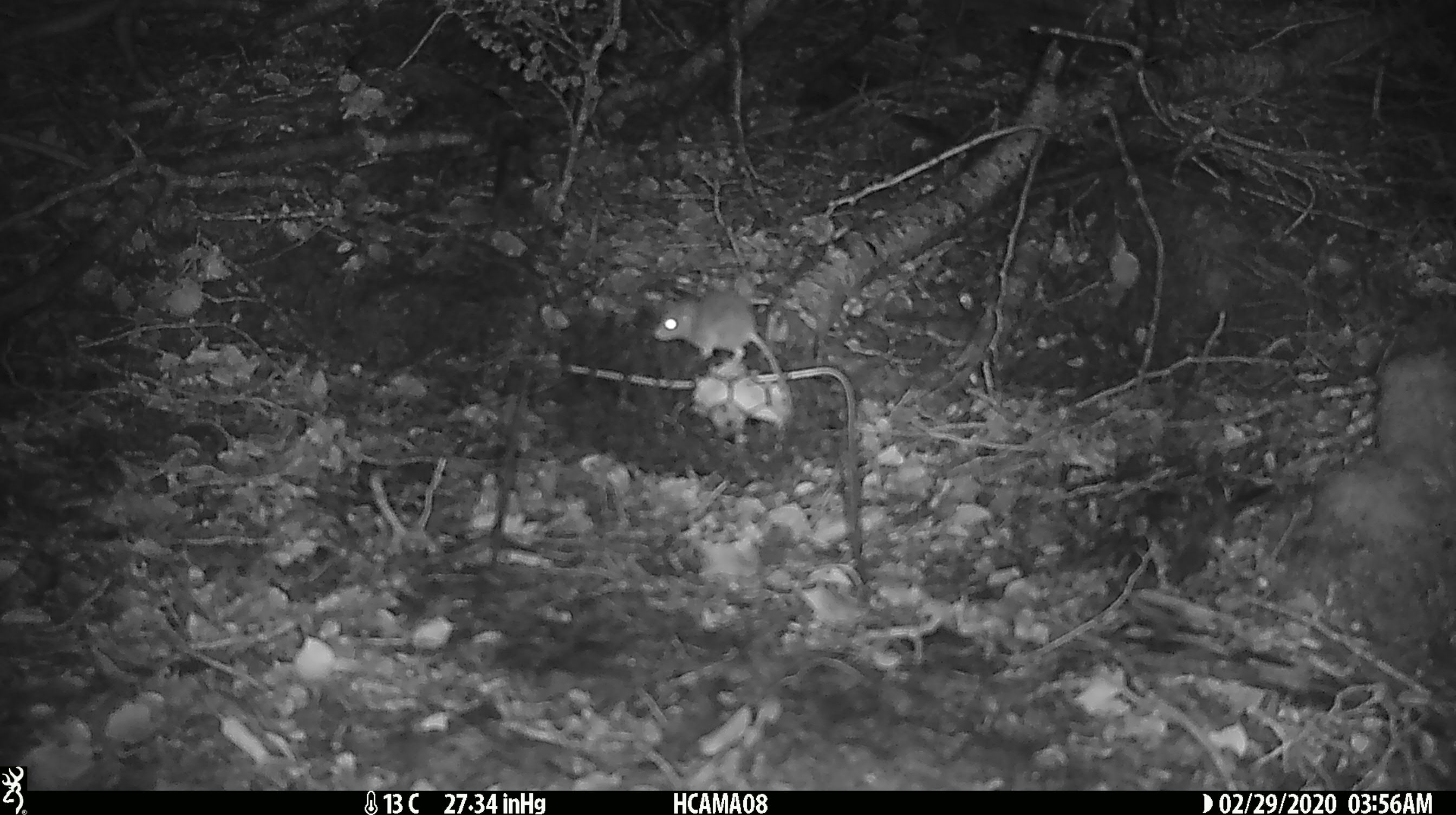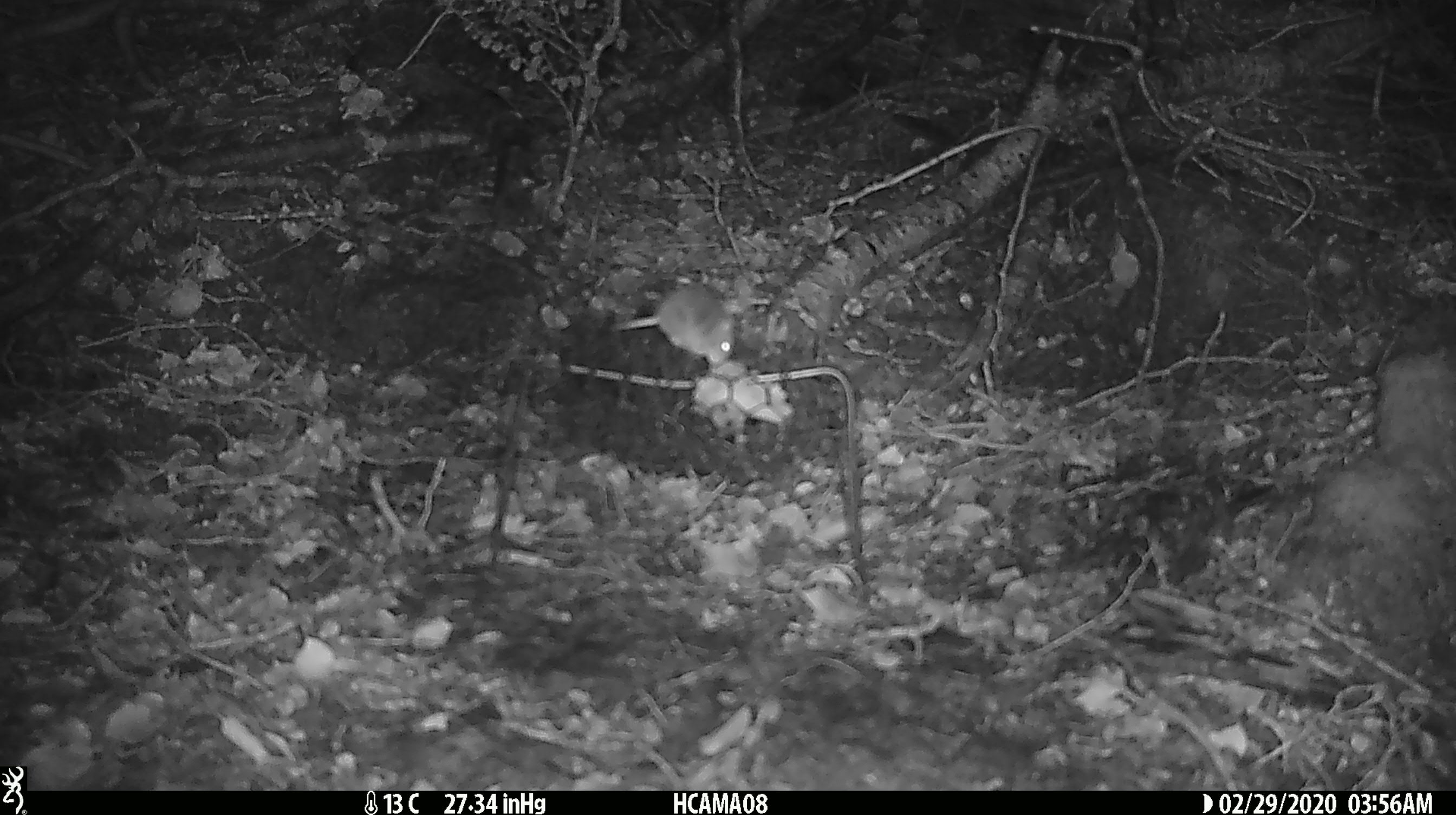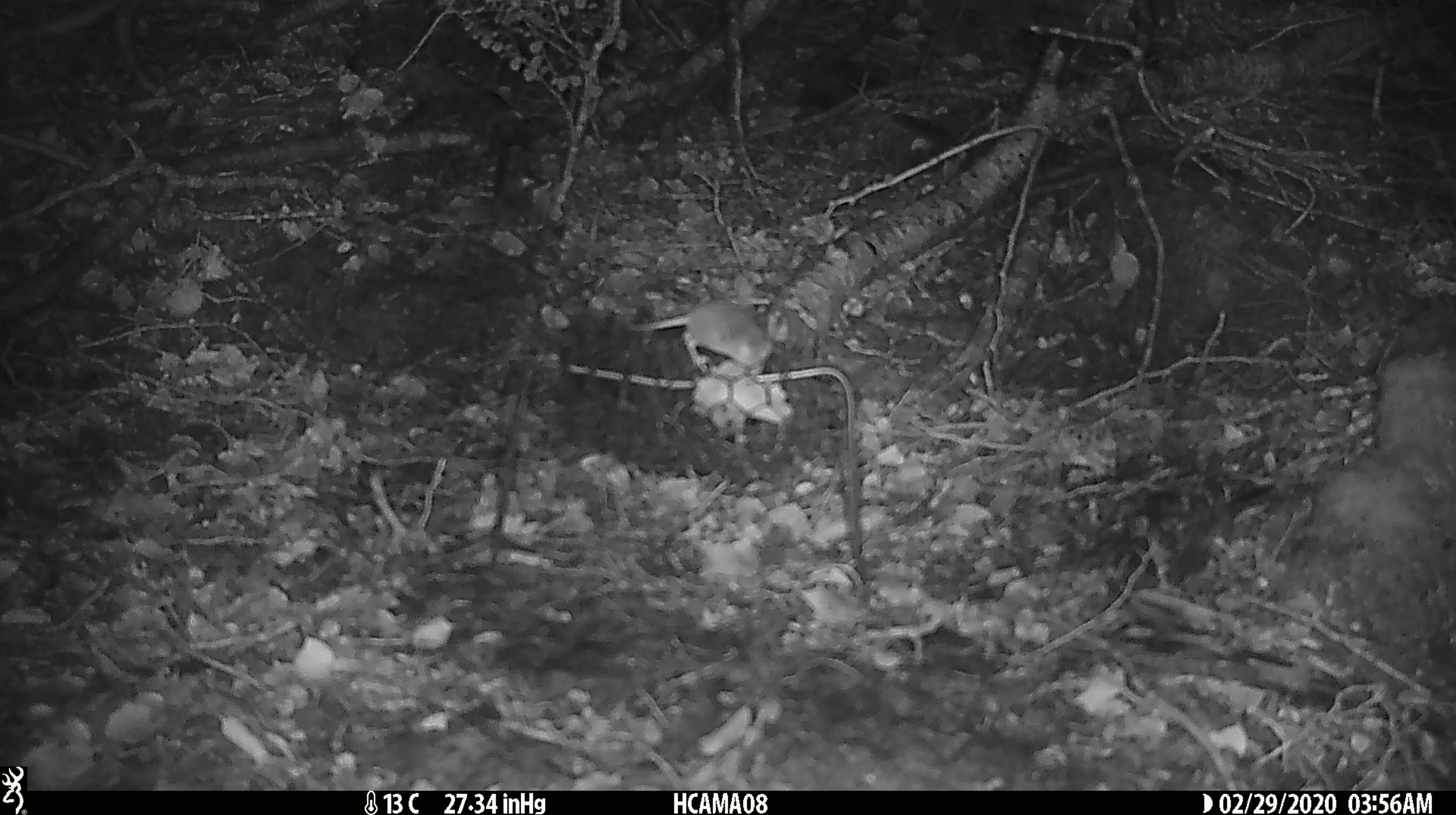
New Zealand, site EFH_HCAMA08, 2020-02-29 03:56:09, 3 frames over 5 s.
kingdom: Animalia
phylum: Chordata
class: Mammalia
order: Rodentia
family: Muridae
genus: Mus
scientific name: Mus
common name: mouse